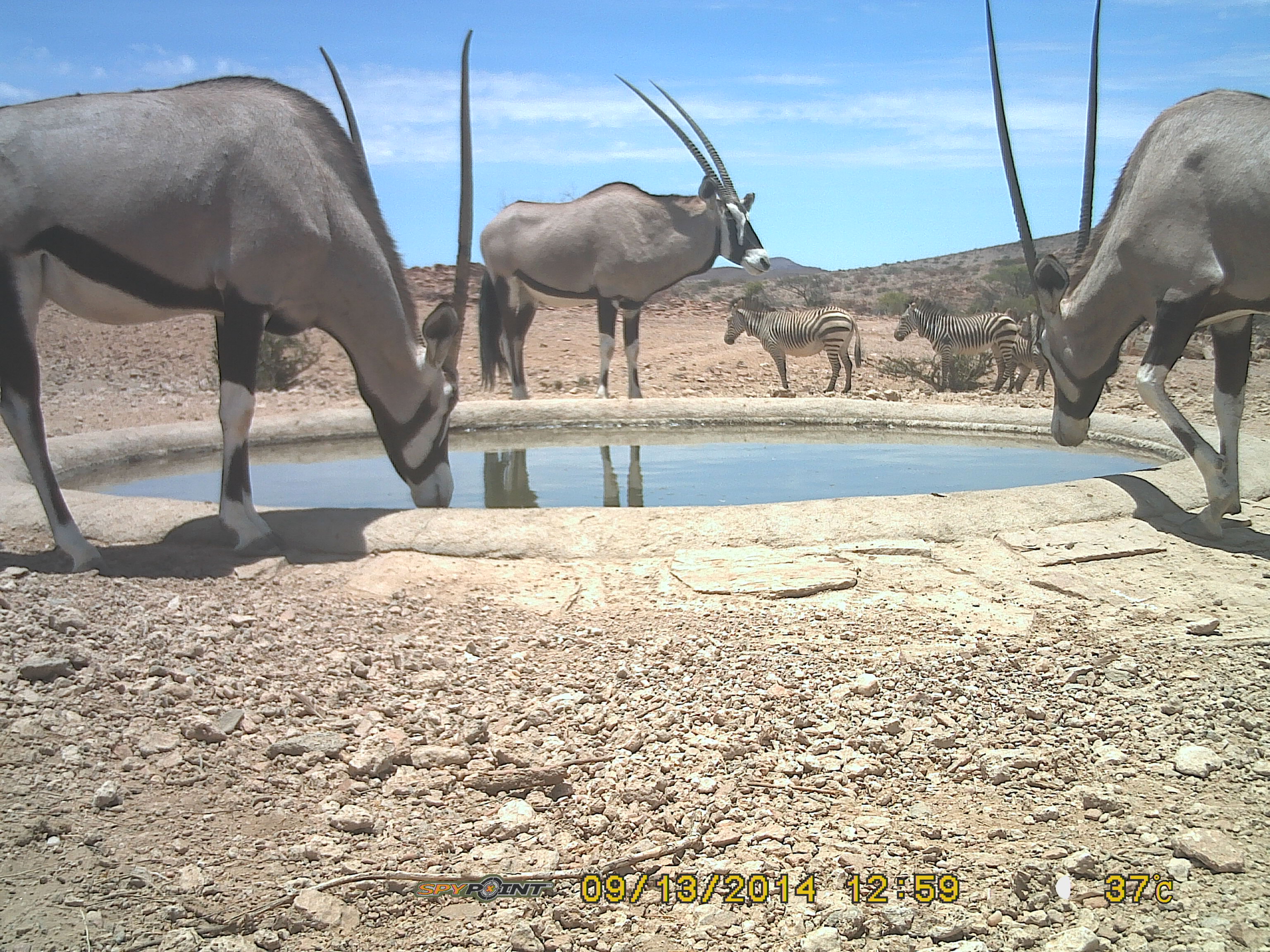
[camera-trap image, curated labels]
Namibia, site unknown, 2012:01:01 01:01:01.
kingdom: Animalia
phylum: Chordata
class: Mammalia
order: Artiodactyla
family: Bovidae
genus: Oryx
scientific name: Oryx gazella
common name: gemsbok